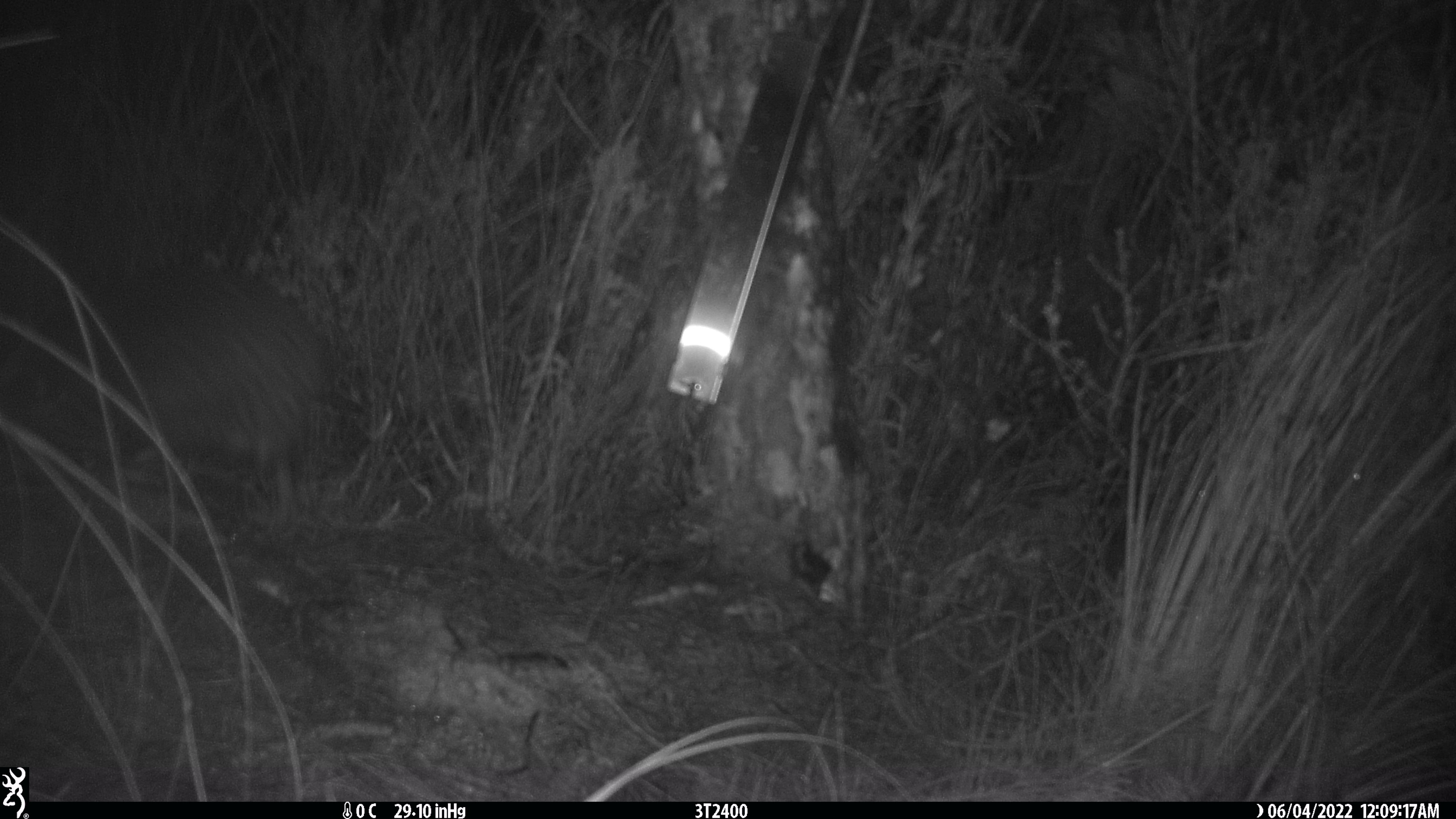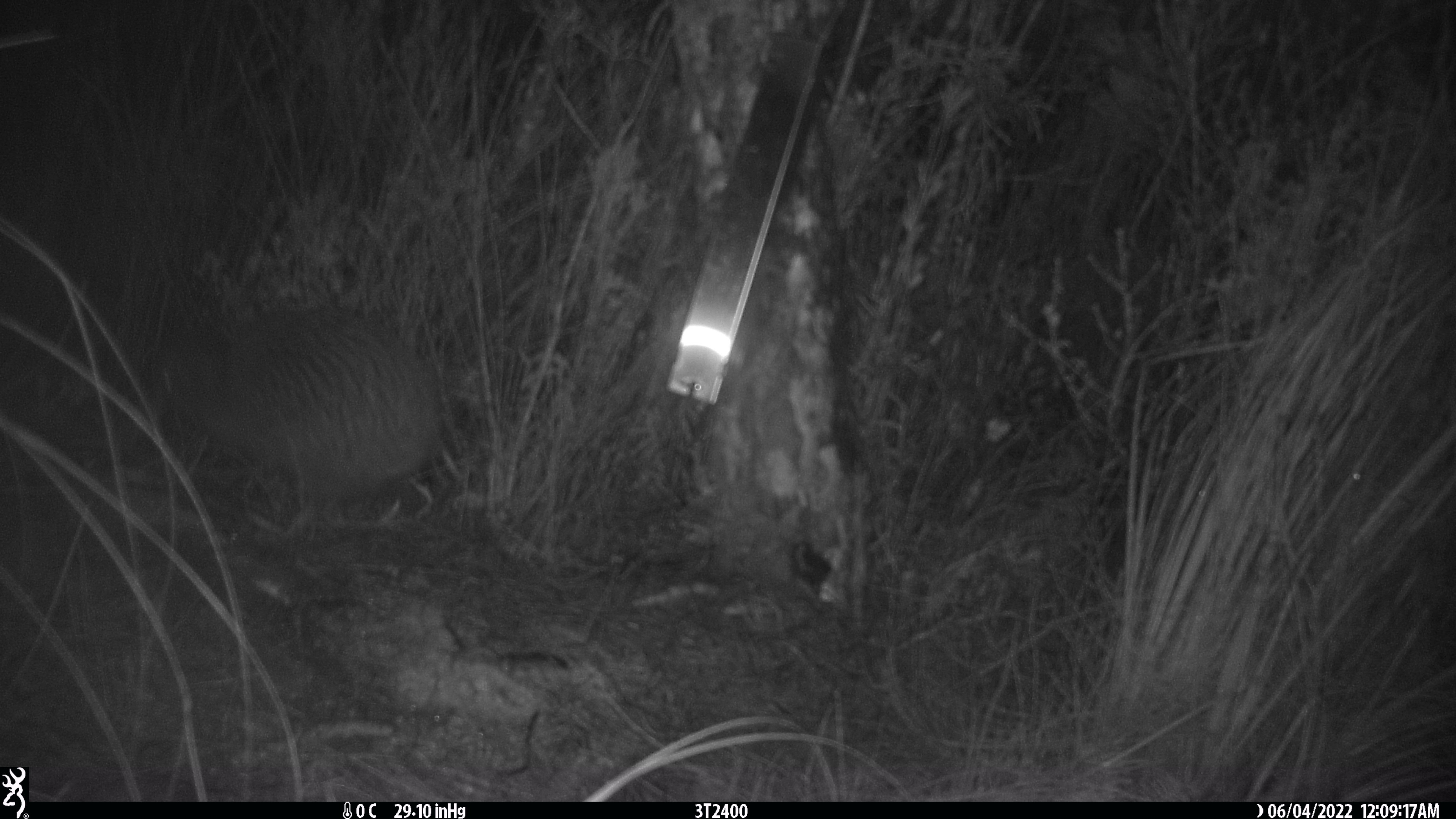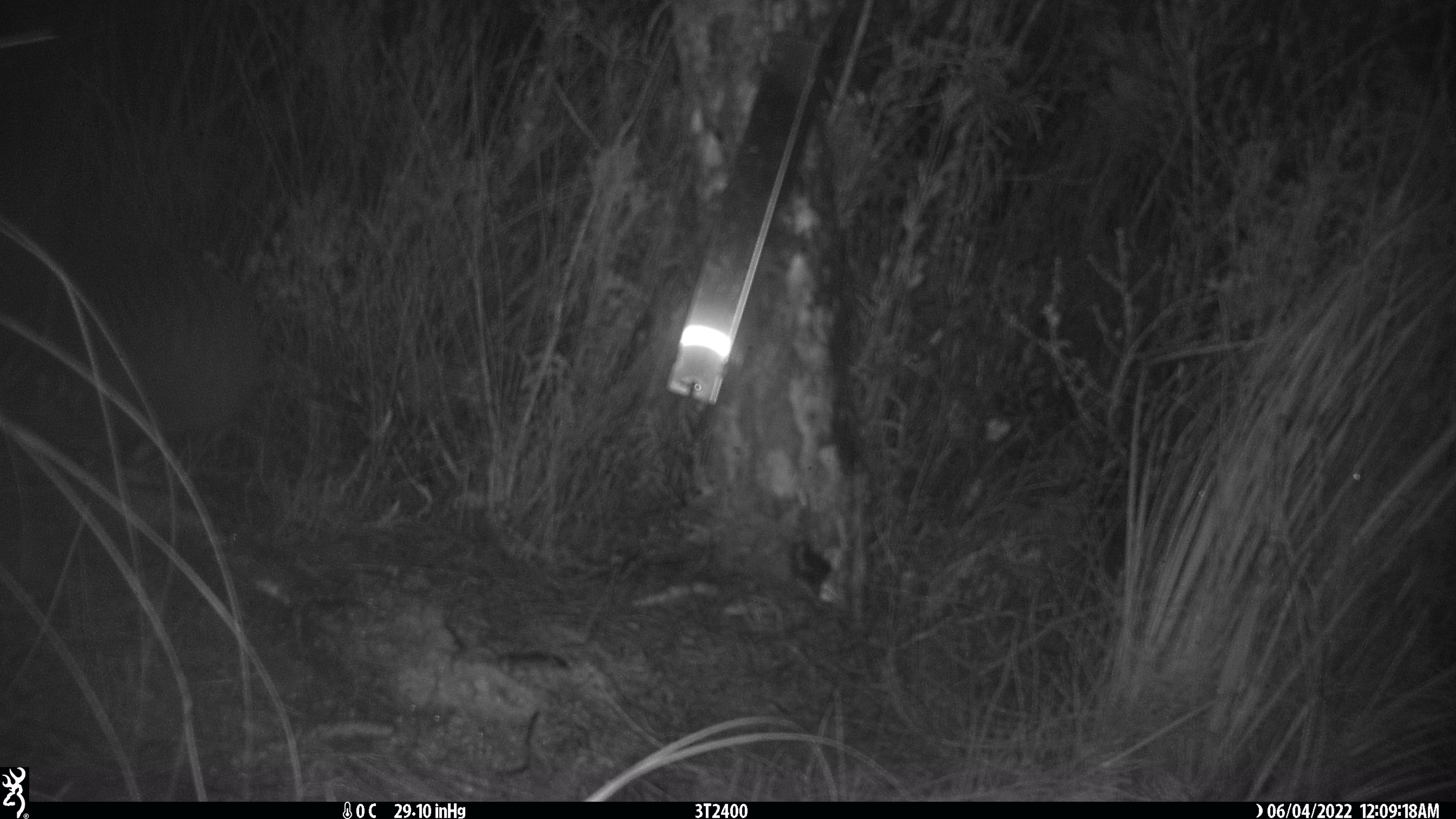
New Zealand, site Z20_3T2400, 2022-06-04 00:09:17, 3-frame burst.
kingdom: Animalia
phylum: Chordata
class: Aves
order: Apterygiformes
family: Apterygidae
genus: Apteryx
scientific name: Apteryx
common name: kiwi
Kiwi (Apteryx).